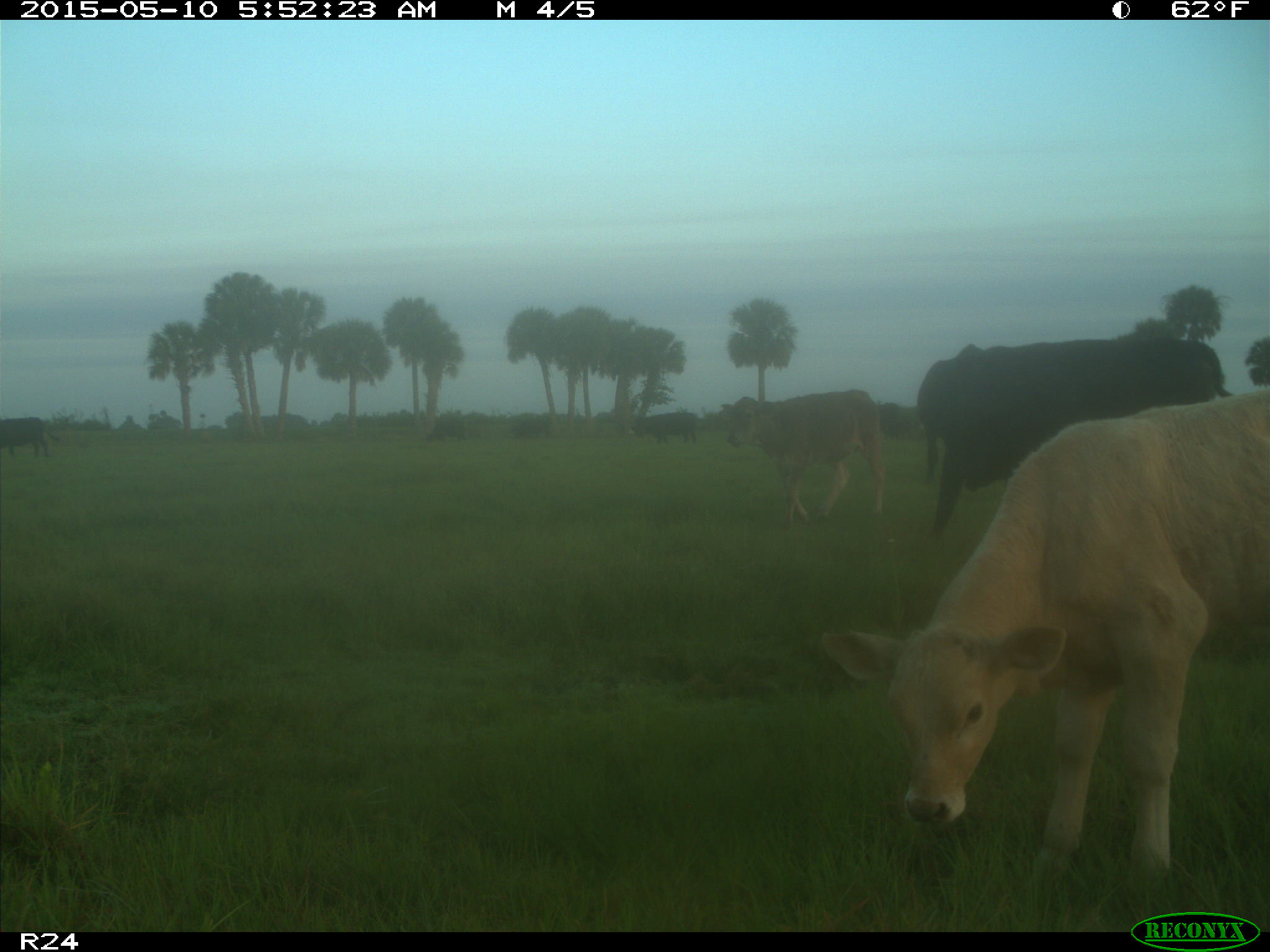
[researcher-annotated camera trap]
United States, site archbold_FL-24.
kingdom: Animalia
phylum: Chordata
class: Mammalia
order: Artiodactyla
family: Bovidae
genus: Bos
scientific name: Bos taurus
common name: domestic cow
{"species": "Bos taurus (domestic cow)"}